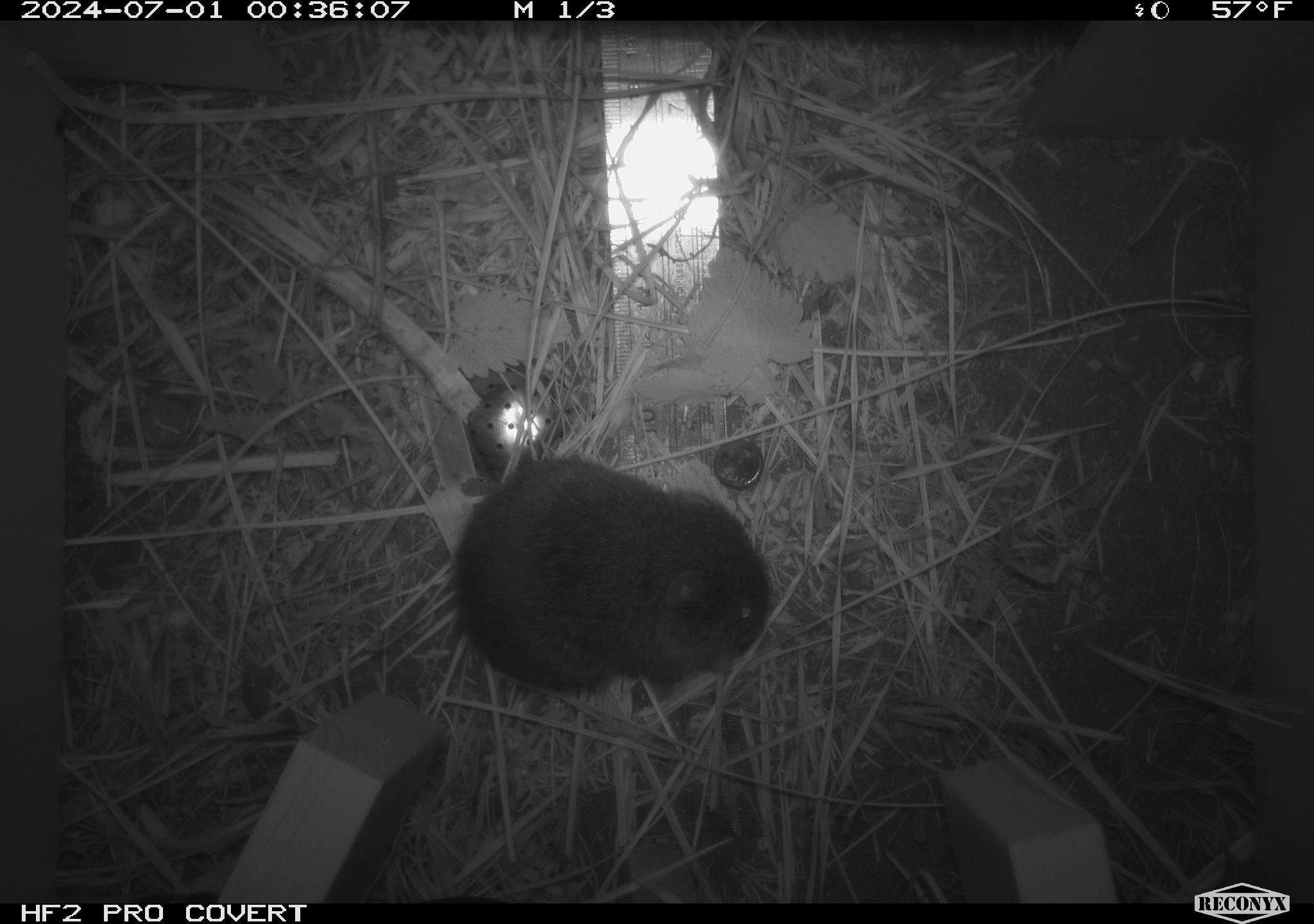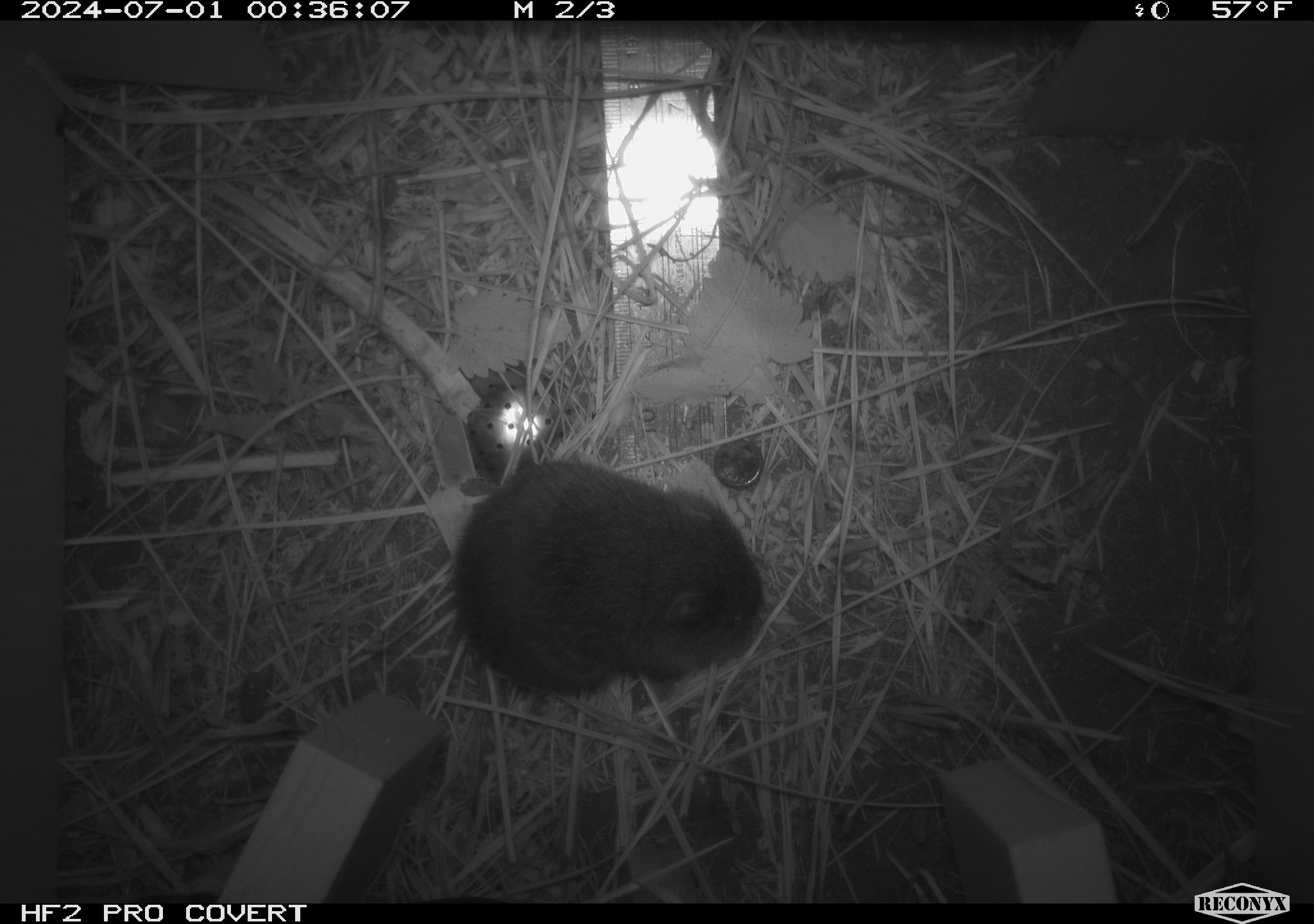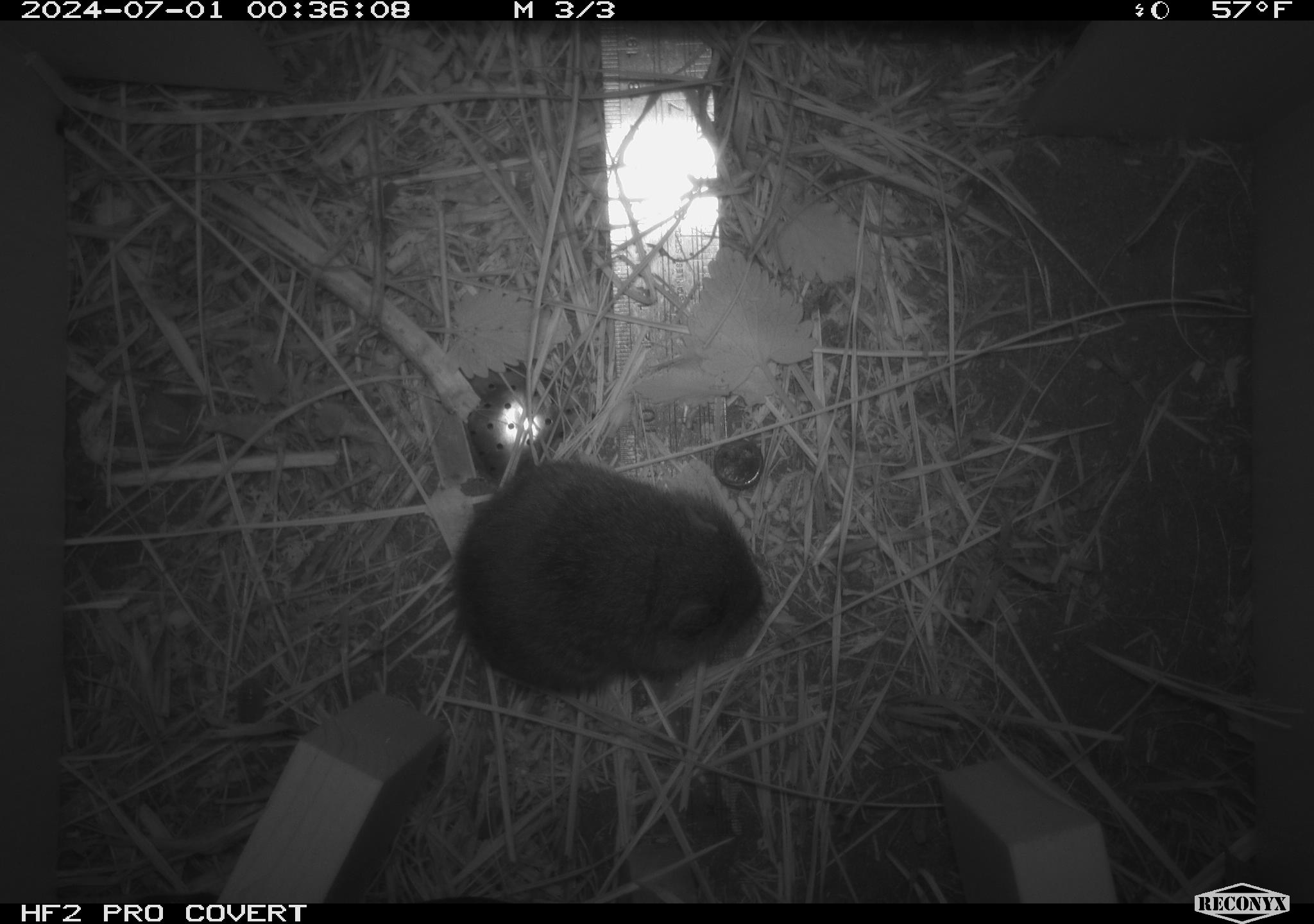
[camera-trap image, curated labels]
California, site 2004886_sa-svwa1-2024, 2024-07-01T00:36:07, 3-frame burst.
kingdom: Animalia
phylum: Chordata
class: Mammalia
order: Rodentia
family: Cricetidae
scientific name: Arvicolinae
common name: voles, lemmings, and muskrats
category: arvicolinae subfamily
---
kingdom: Animalia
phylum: Arthropoda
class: Malacostraca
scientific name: Malacostraca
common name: amphipods, crabs, isopods, krill, lobsters and shrimps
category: malacostracan